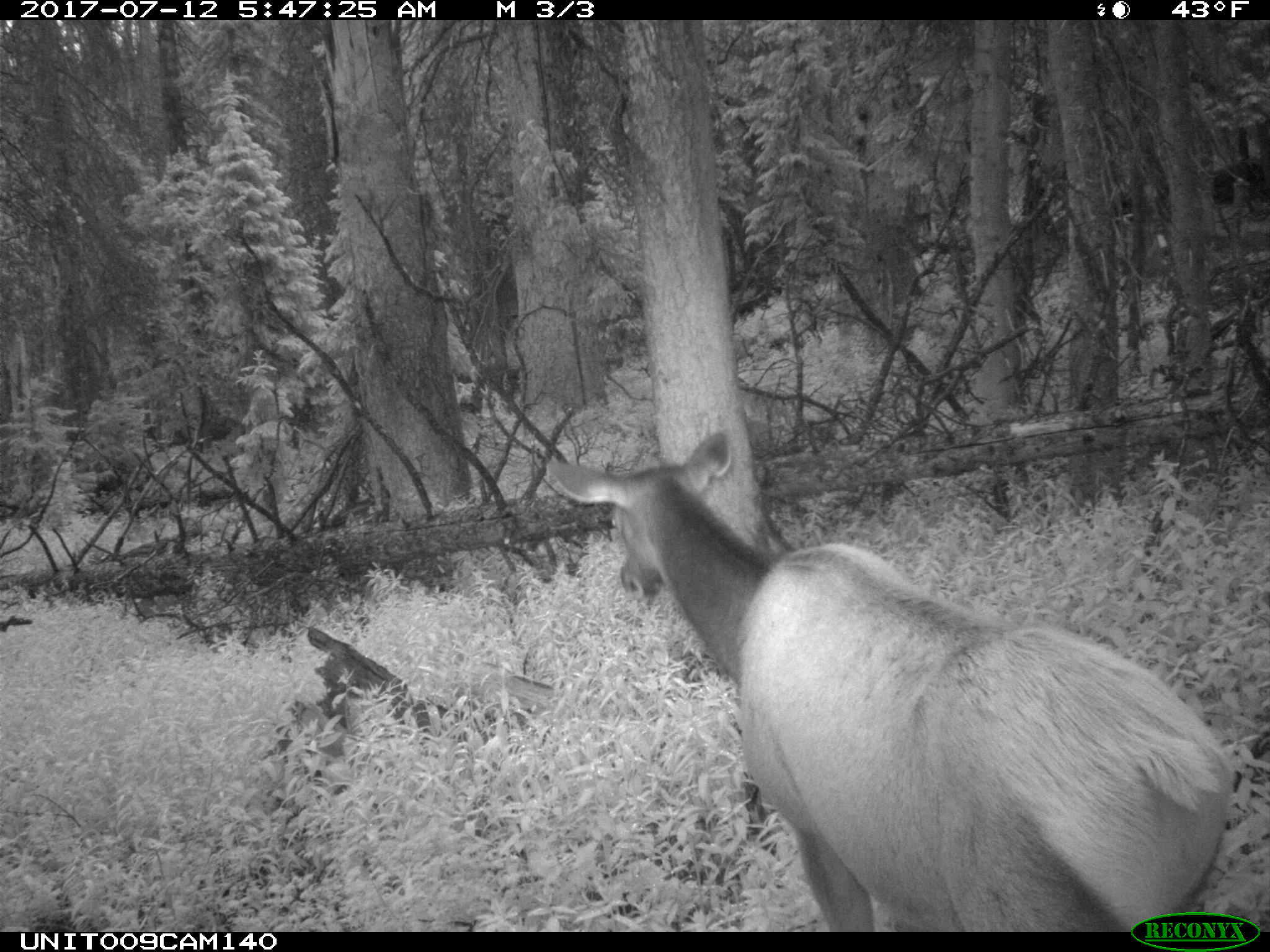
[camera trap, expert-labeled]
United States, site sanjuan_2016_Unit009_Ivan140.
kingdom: Animalia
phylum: Chordata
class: Mammalia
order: Artiodactyla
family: Cervidae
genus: Cervus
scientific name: Cervus elaphus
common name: red deer